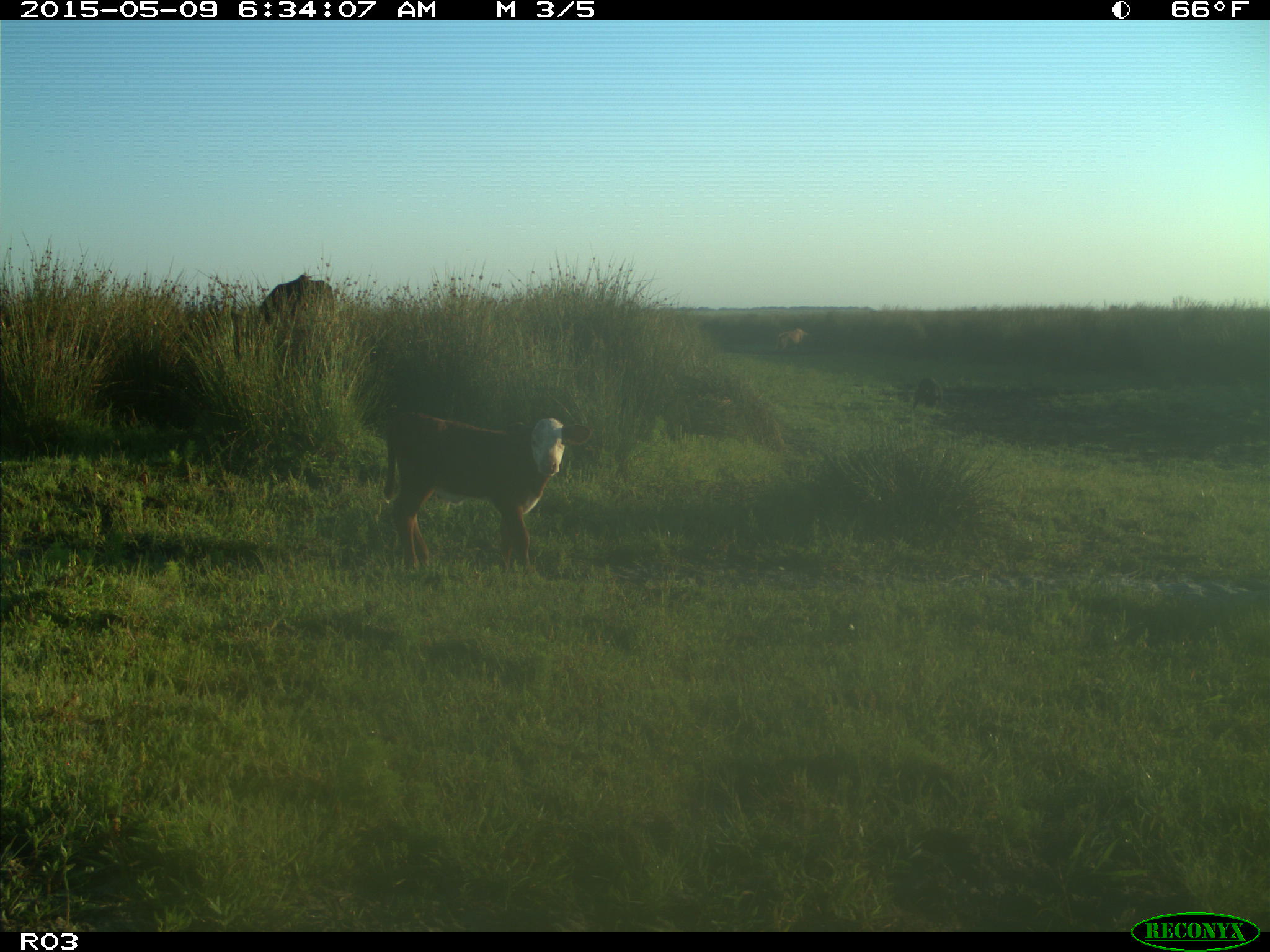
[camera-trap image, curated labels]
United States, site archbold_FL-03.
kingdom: Animalia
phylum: Chordata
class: Mammalia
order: Artiodactyla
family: Bovidae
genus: Bos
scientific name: Bos taurus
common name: domestic cow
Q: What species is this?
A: Bos taurus (domestic cow).